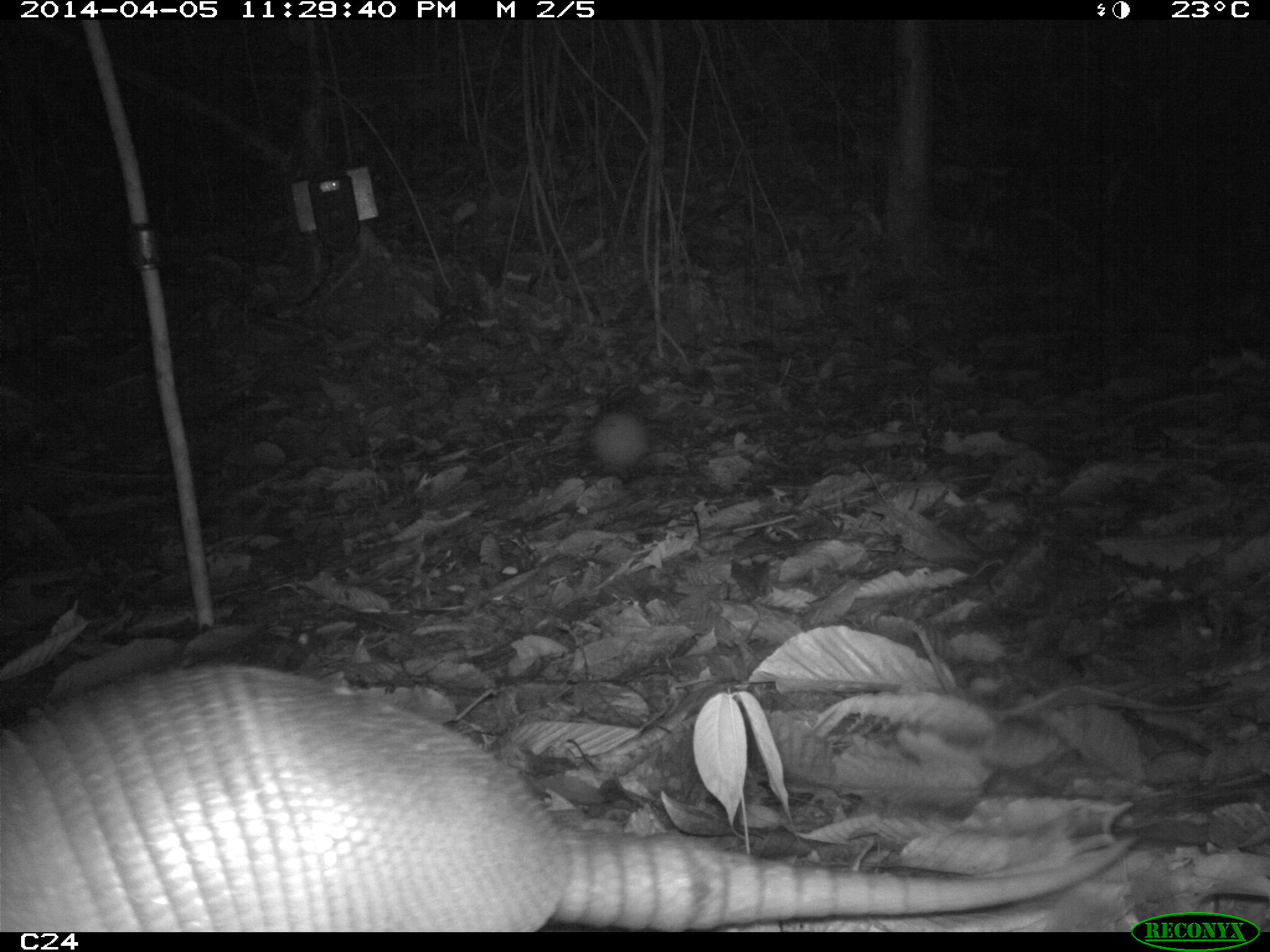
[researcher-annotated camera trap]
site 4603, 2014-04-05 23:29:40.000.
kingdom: Animalia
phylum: Chordata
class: Mammalia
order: Cingulata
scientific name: Cingulata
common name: armadillo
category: unknown armadillo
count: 1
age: adult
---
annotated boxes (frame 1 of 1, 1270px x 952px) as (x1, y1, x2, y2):
unknown armadillo: (0, 659, 1141, 927)